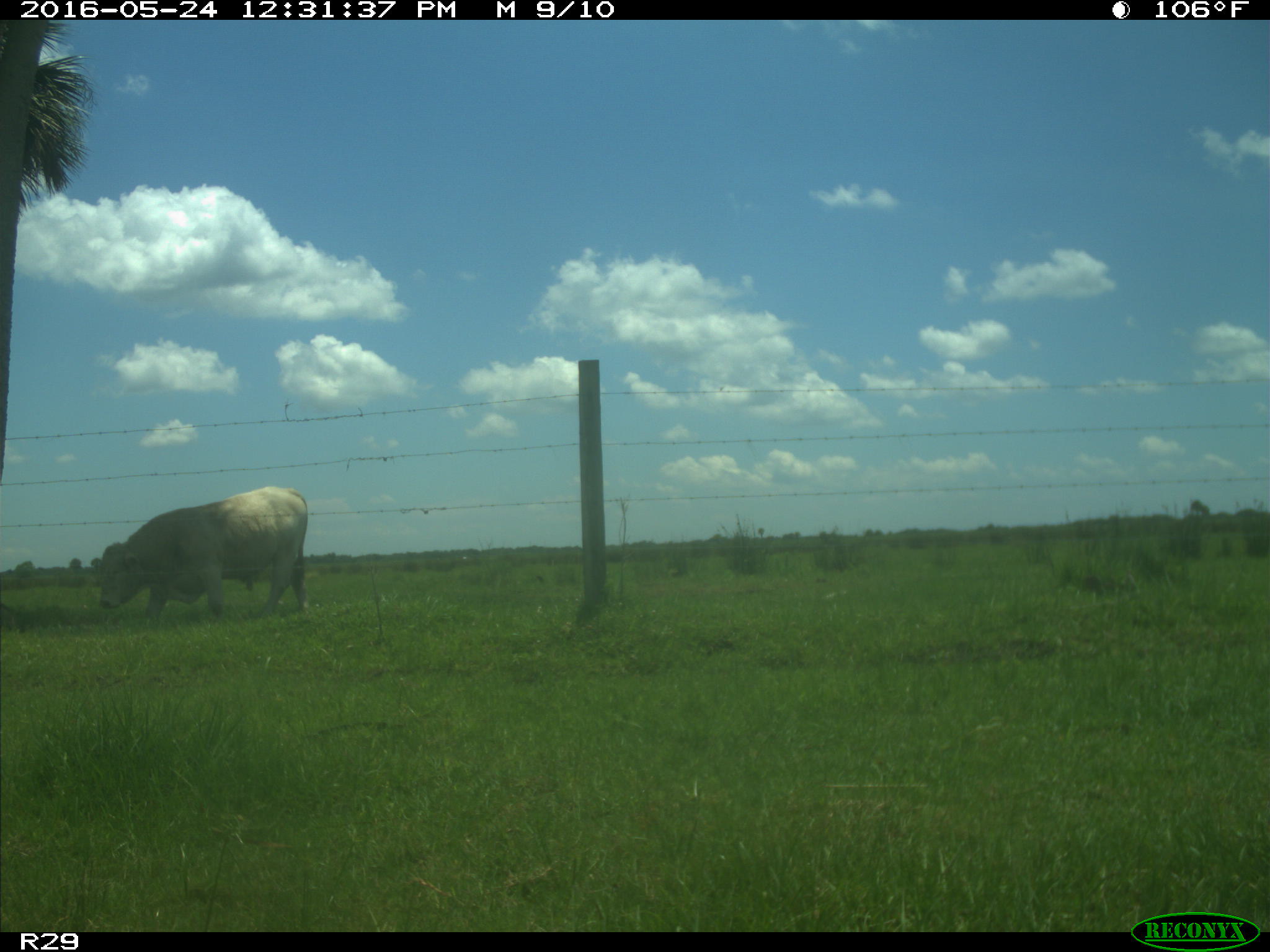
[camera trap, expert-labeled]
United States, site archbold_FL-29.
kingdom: Animalia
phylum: Chordata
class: Mammalia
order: Artiodactyla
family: Bovidae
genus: Bos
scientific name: Bos taurus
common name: domestic cow